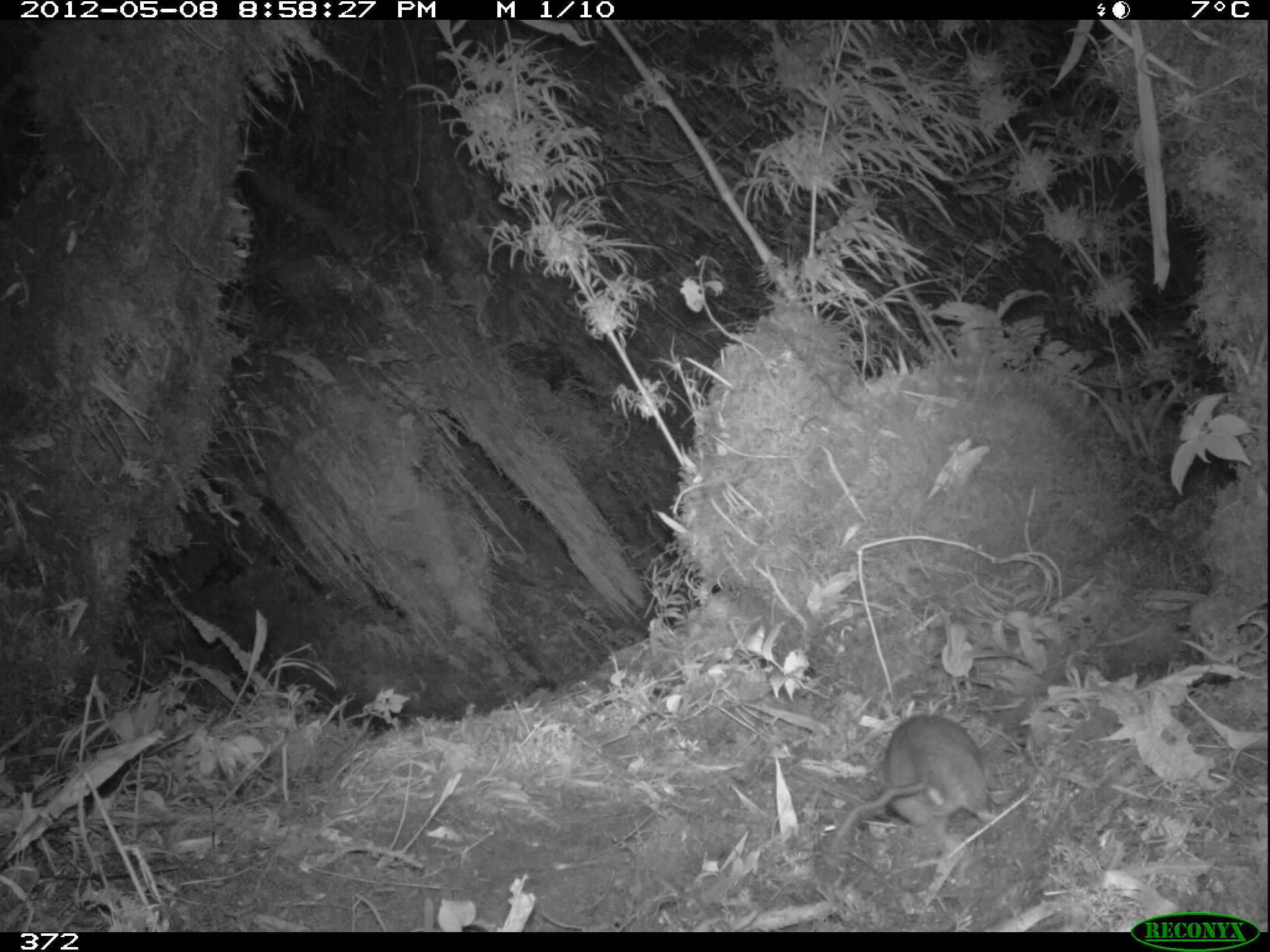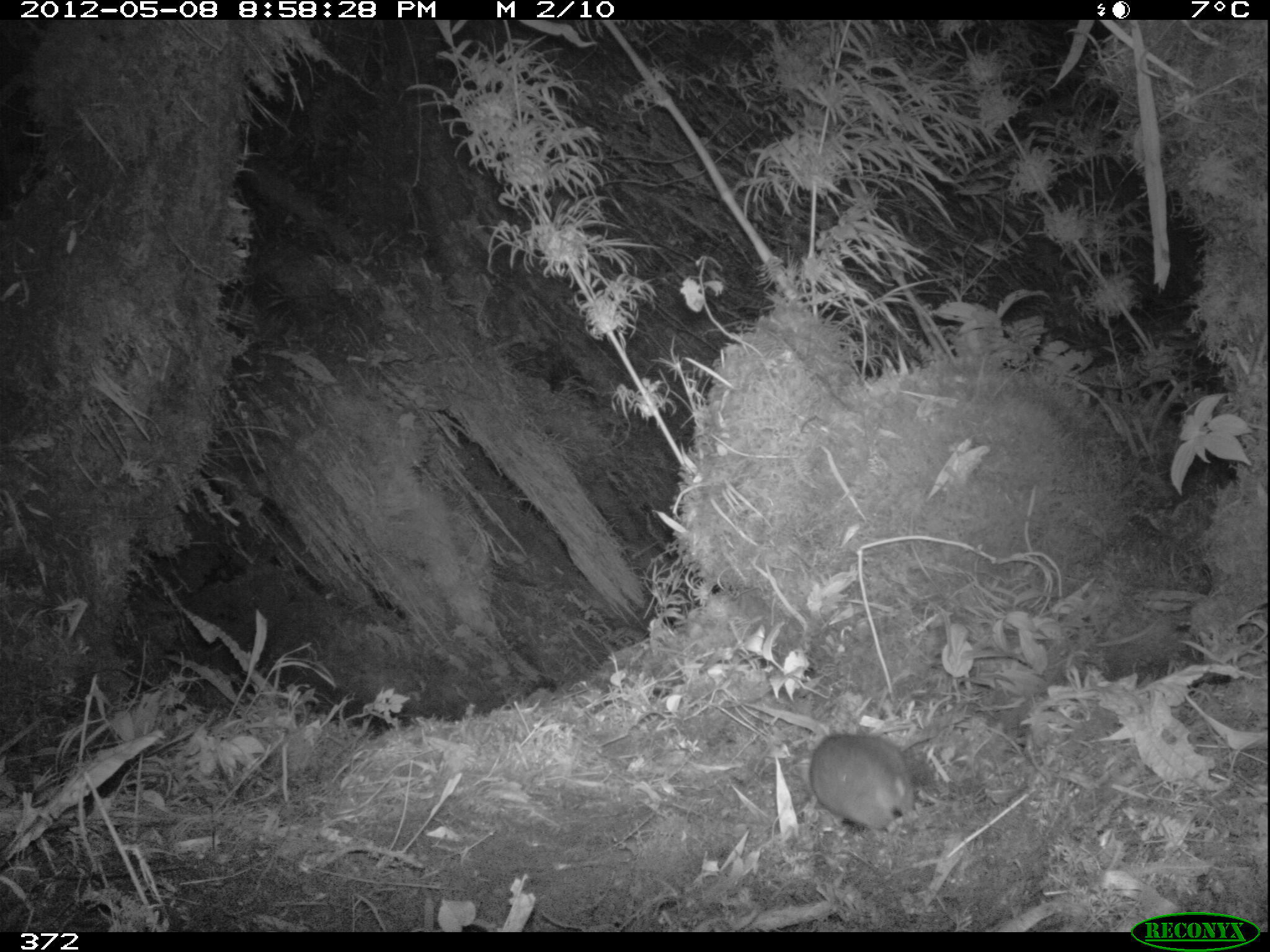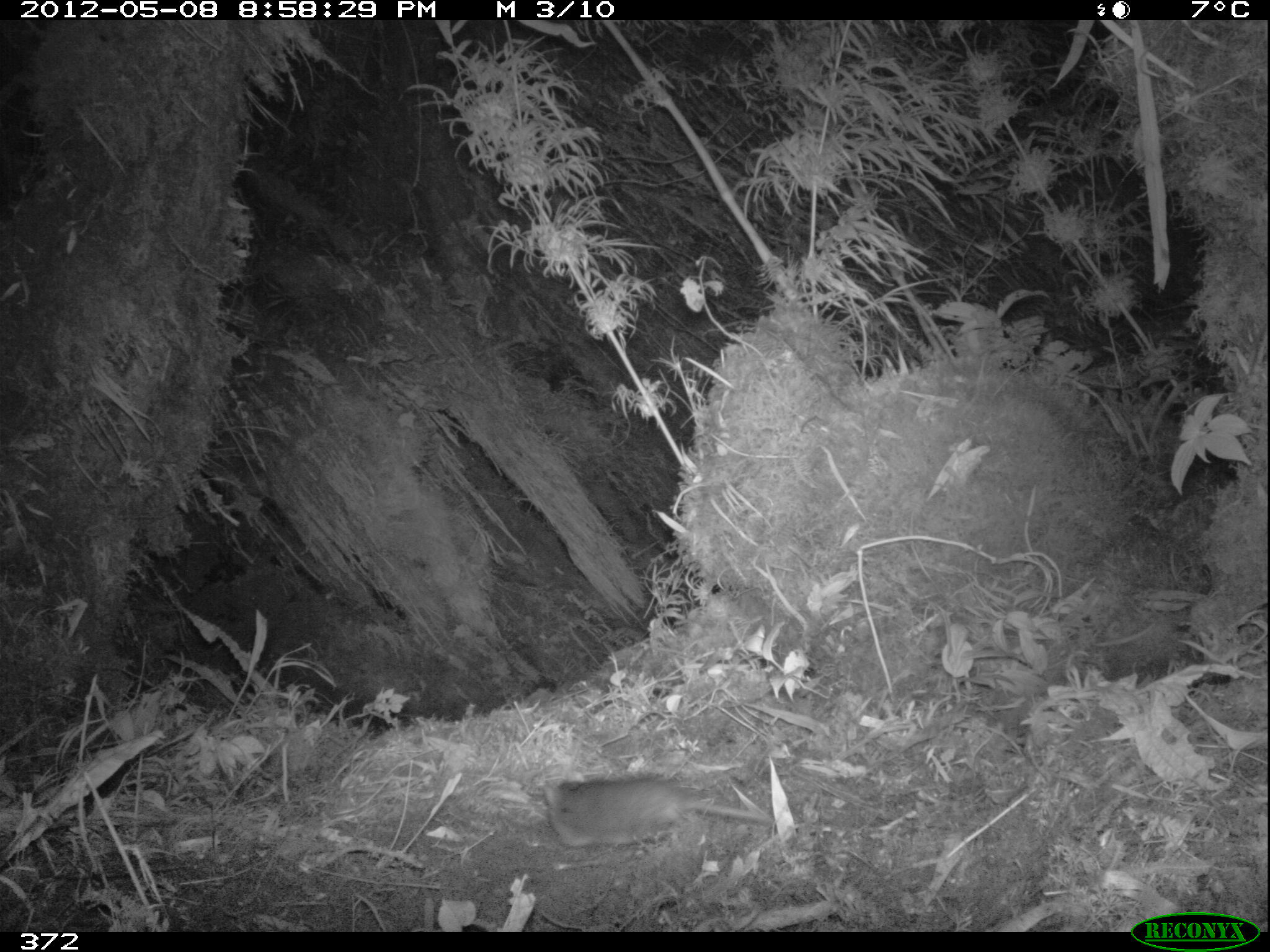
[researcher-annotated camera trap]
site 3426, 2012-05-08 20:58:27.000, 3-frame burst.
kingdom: Animalia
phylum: Chordata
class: Mammalia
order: Rodentia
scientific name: Rodentia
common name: rodents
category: unknown rodent